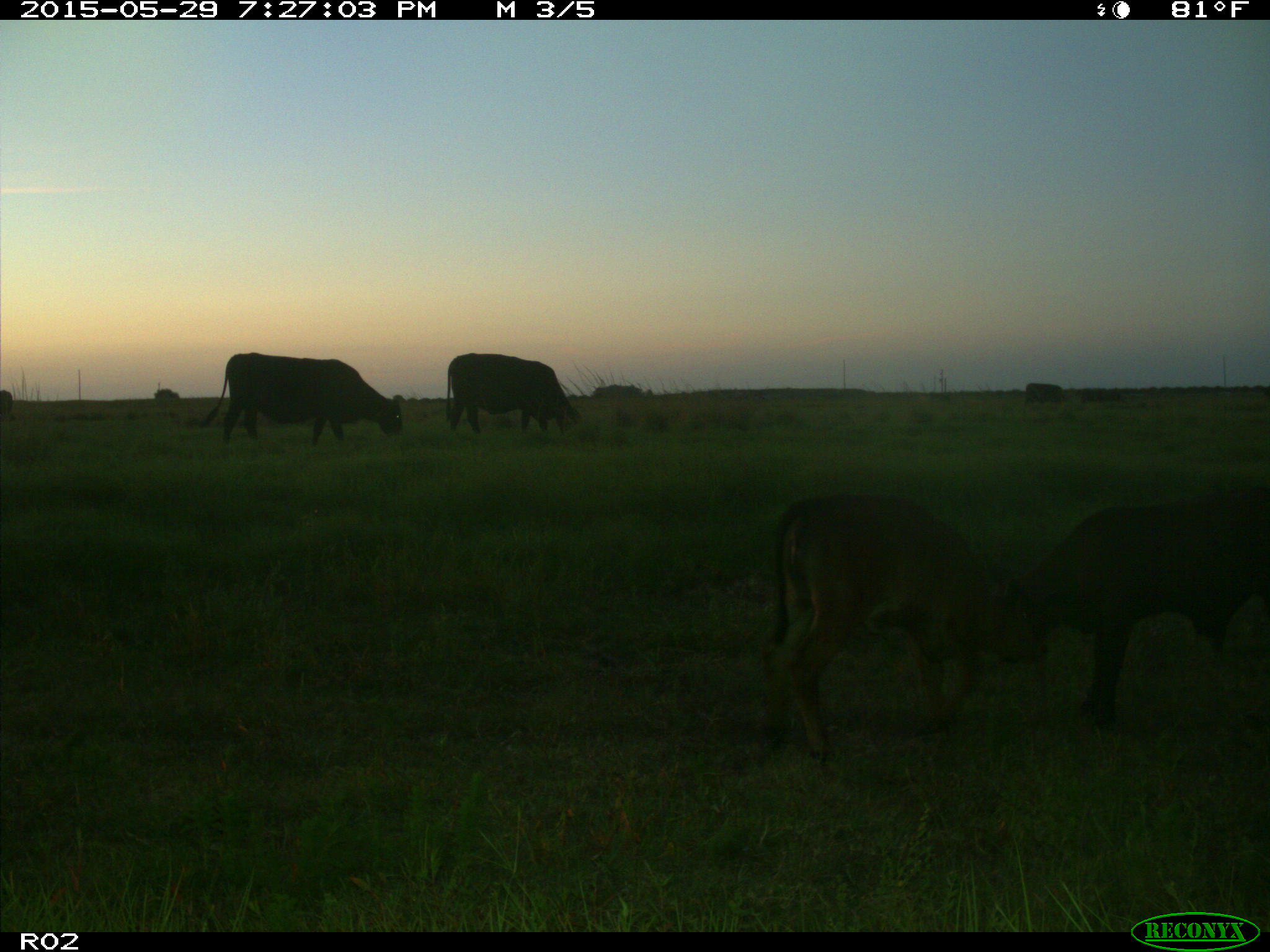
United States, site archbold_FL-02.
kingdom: Animalia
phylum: Chordata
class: Mammalia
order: Artiodactyla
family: Bovidae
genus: Bos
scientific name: Bos taurus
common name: domestic cow